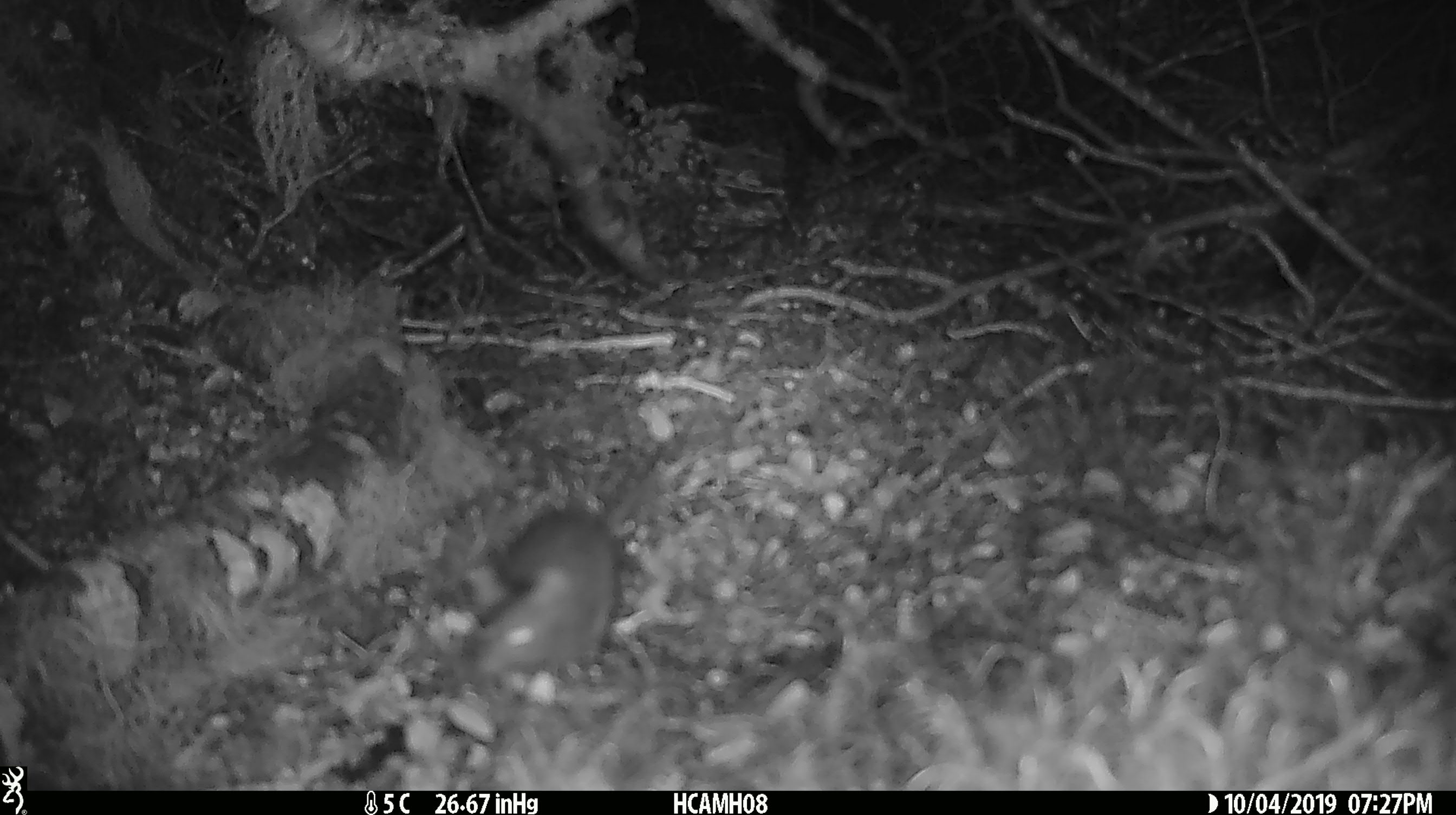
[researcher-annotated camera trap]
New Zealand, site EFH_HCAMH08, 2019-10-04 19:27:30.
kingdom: Animalia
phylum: Chordata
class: Mammalia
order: Rodentia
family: Muridae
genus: Mus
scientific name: Mus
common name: mouse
Mouse (Mus).